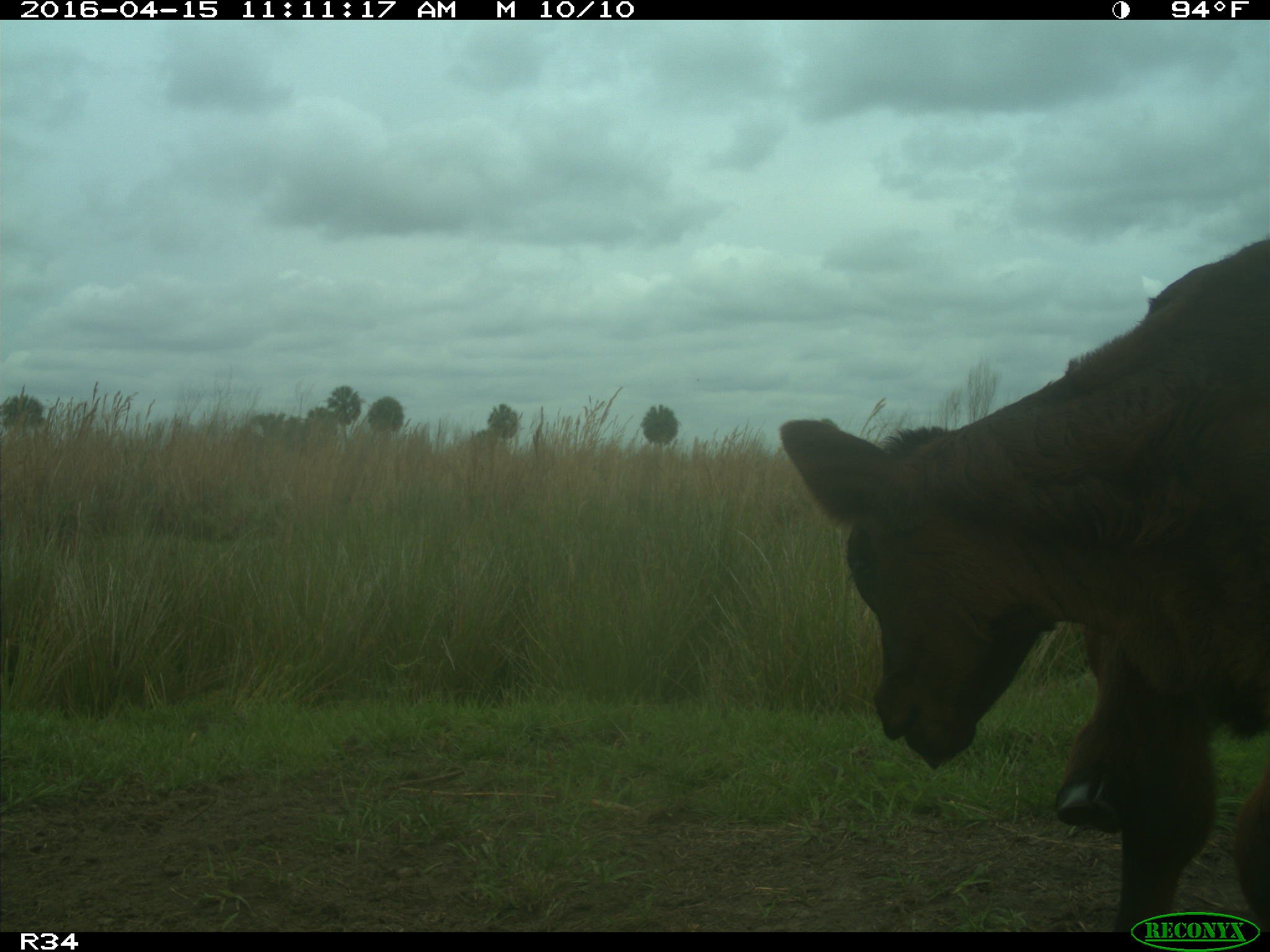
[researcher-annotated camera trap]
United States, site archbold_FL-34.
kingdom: Animalia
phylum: Chordata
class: Mammalia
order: Artiodactyla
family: Bovidae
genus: Bos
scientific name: Bos taurus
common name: domestic cow